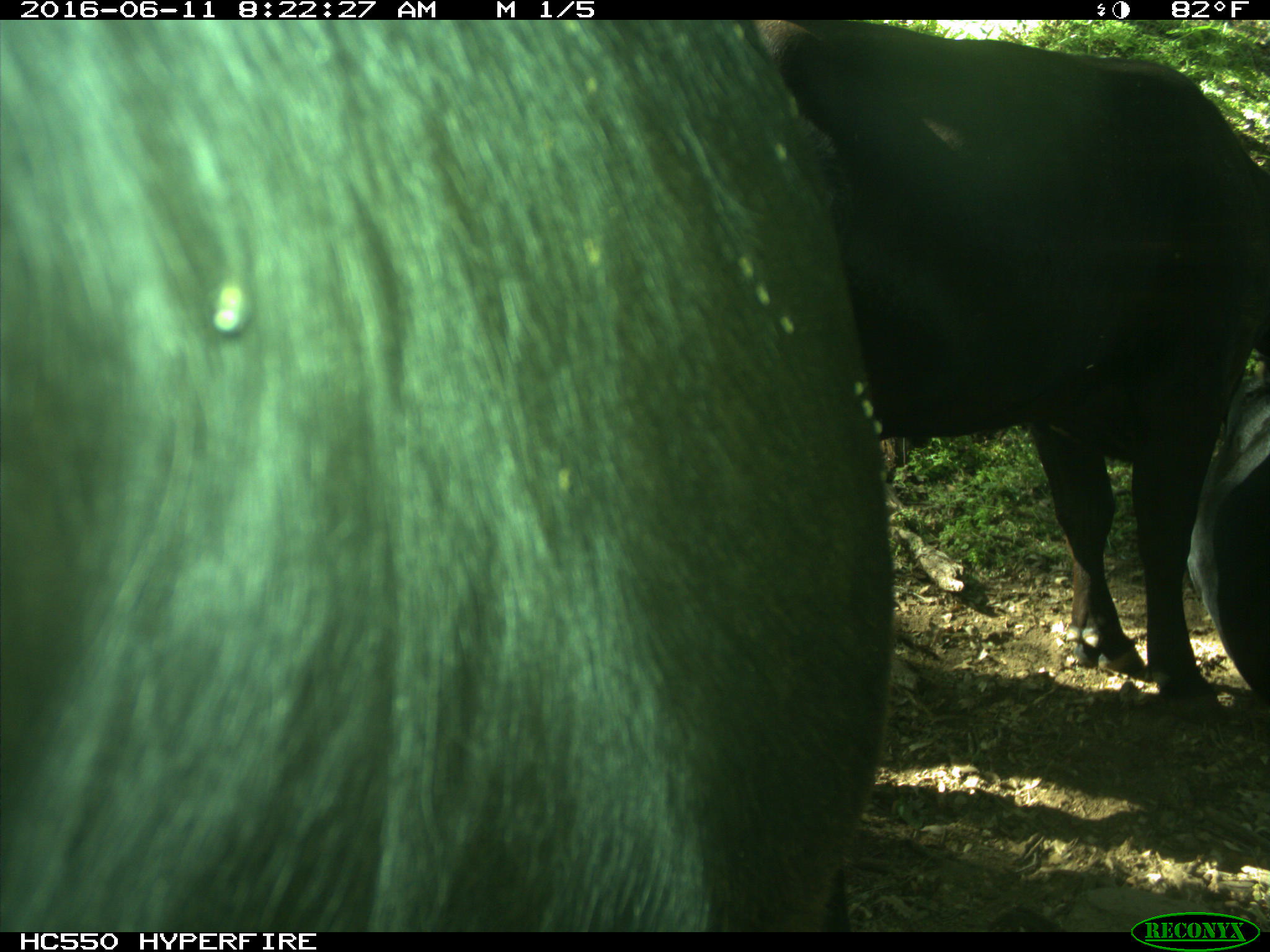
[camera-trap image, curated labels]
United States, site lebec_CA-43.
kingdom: Animalia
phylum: Chordata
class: Mammalia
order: Artiodactyla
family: Bovidae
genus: Bos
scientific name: Bos taurus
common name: domestic cow